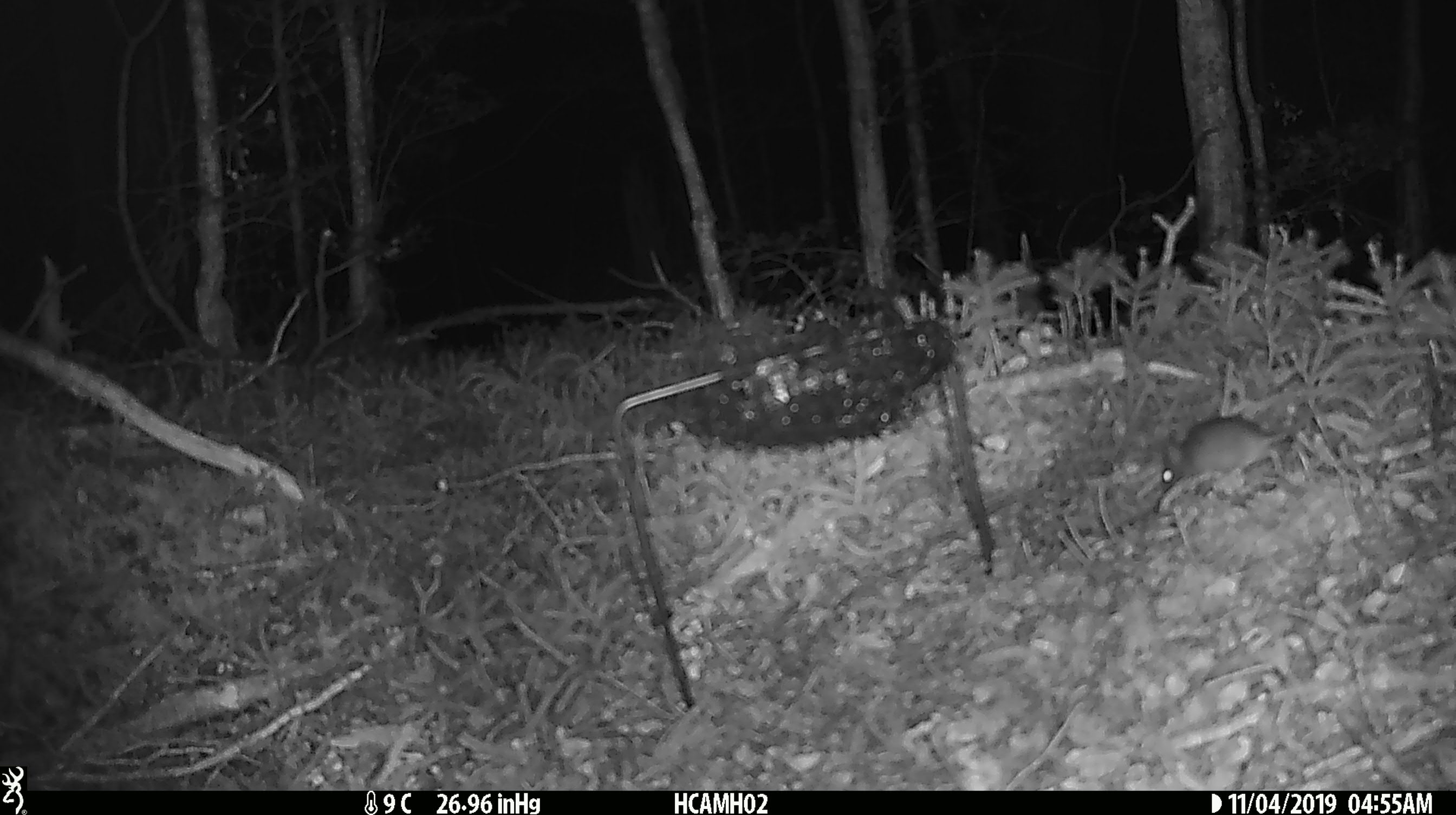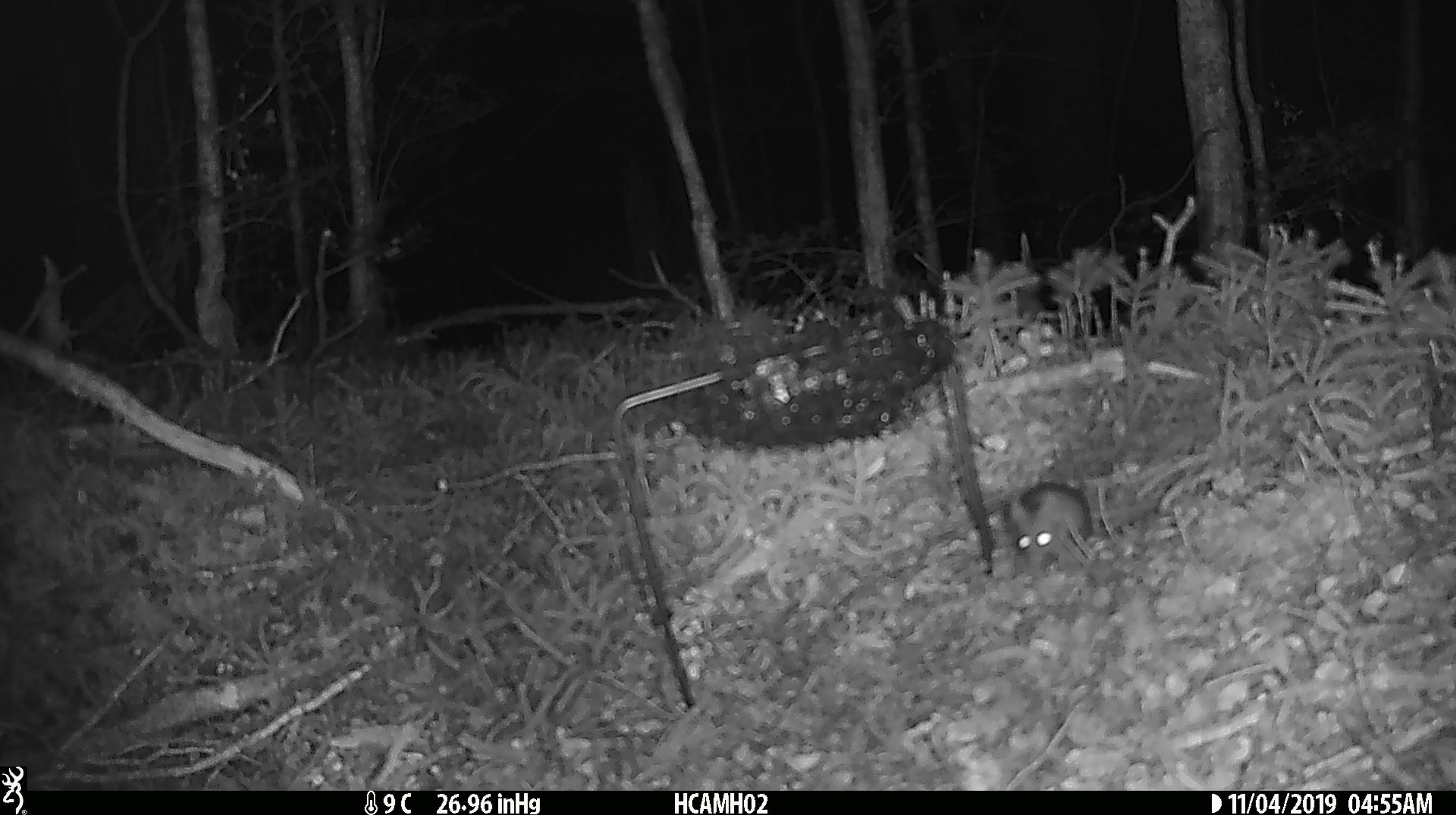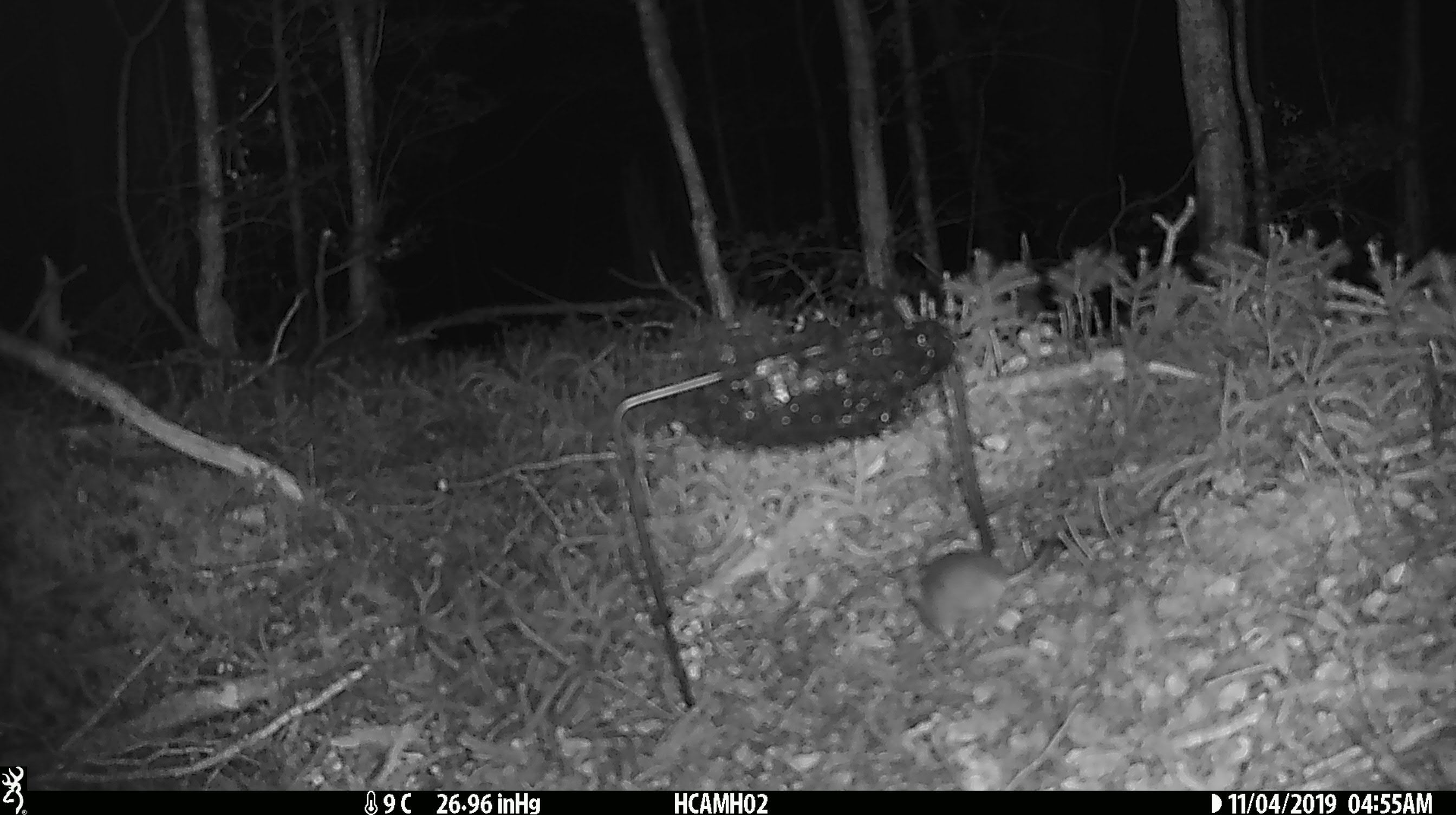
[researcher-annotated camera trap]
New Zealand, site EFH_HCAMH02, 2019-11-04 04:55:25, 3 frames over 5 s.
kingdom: Animalia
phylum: Chordata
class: Mammalia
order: Rodentia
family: Muridae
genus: Mus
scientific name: Mus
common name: mouse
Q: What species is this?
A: Mouse (Mus).